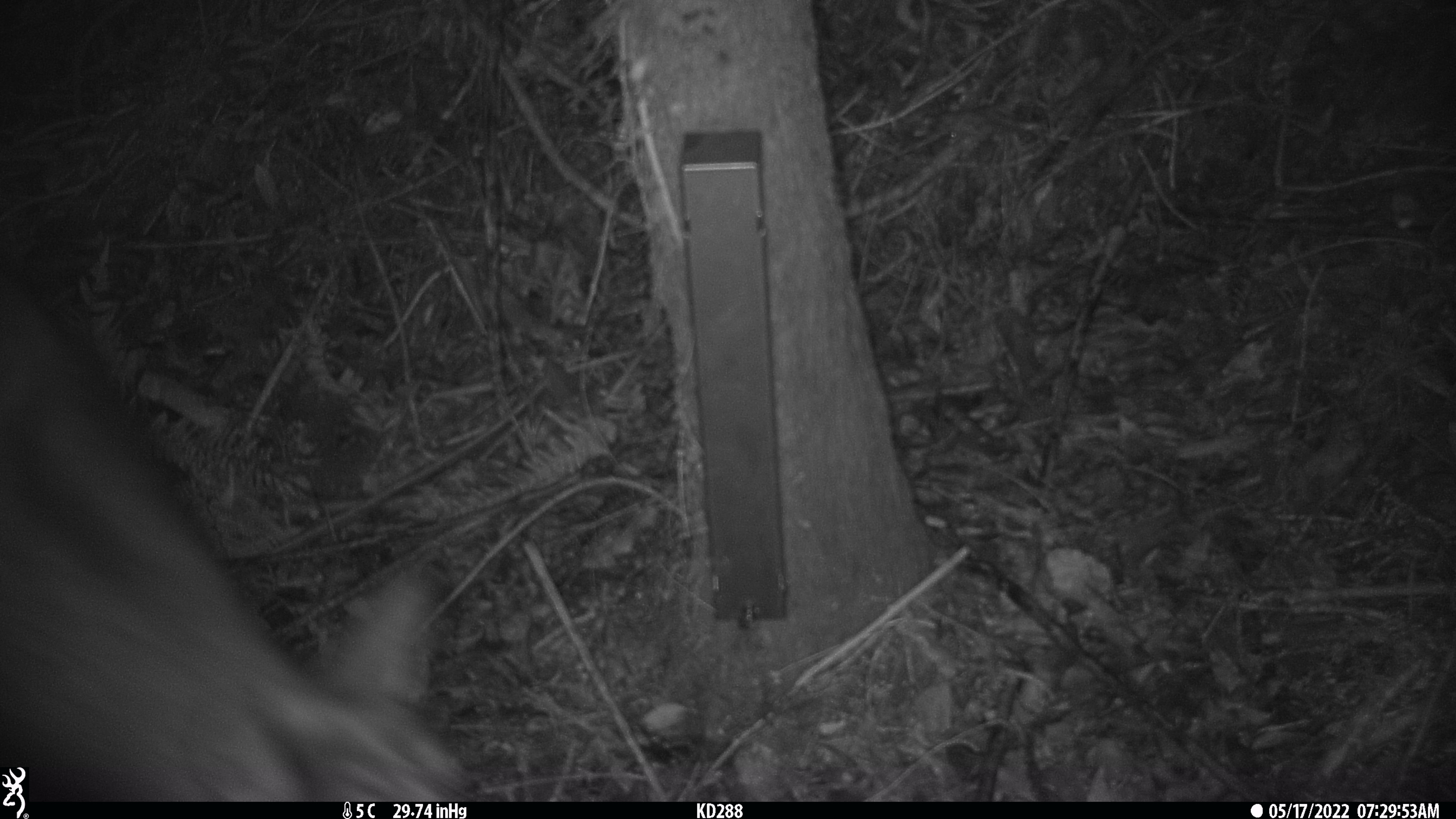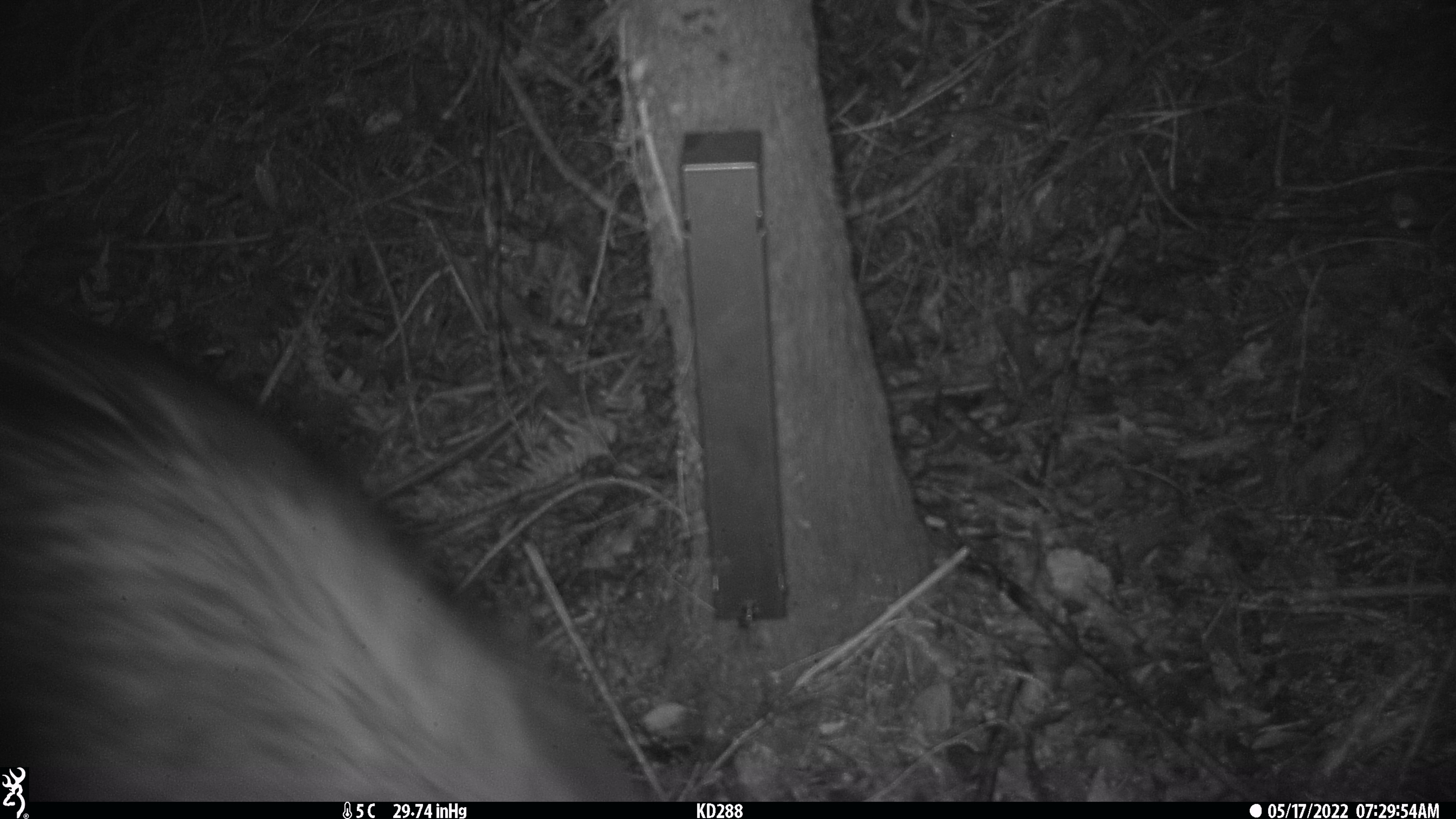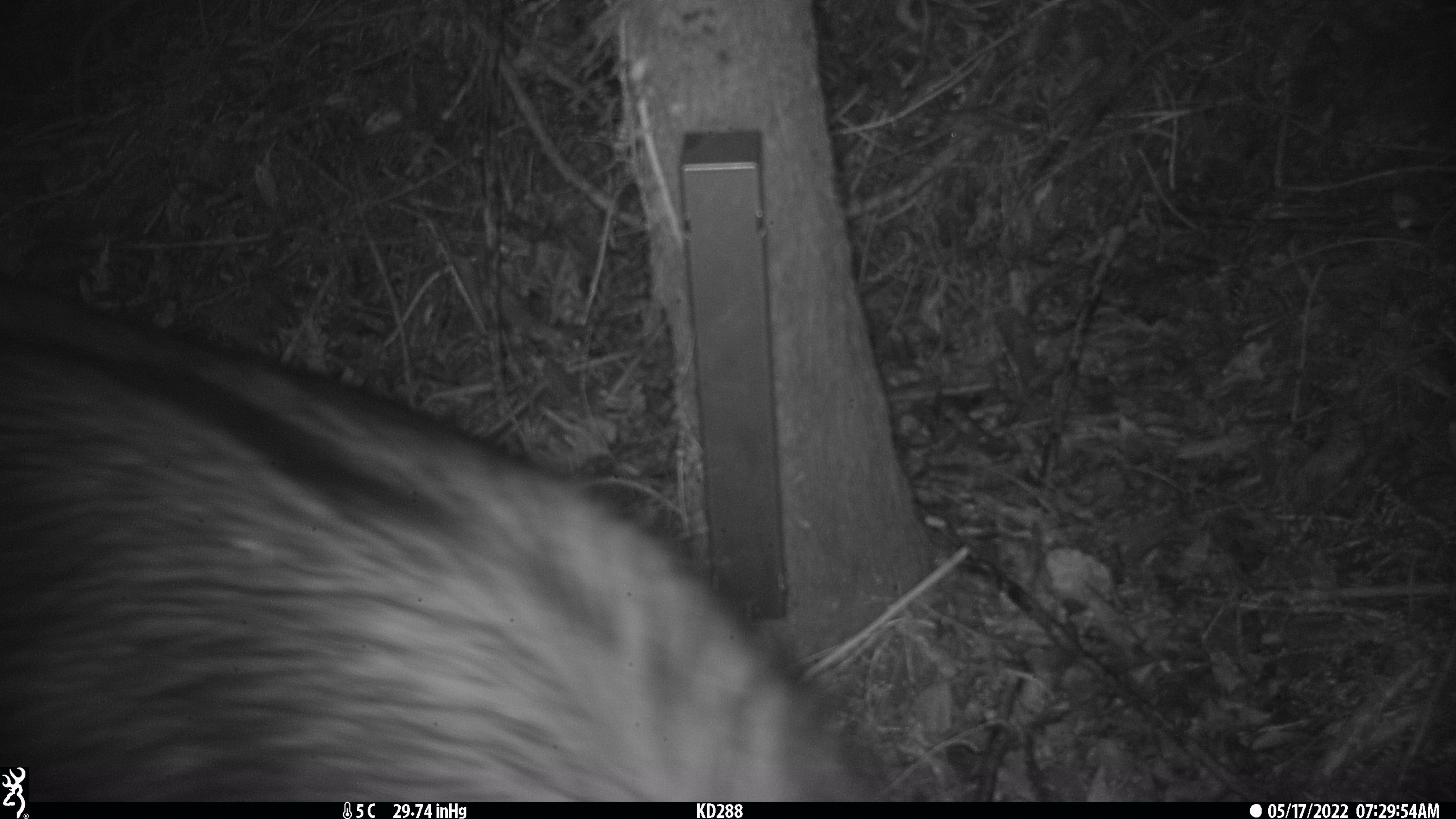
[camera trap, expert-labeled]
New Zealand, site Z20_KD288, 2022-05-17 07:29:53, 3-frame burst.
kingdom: Animalia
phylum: Chordata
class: Mammalia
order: Artiodactyla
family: Bovidae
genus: Rupicapra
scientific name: Rupicapra rupicapra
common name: alpine chamois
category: chamois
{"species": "chamois (alpine chamois) (Rupicapra rupicapra)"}